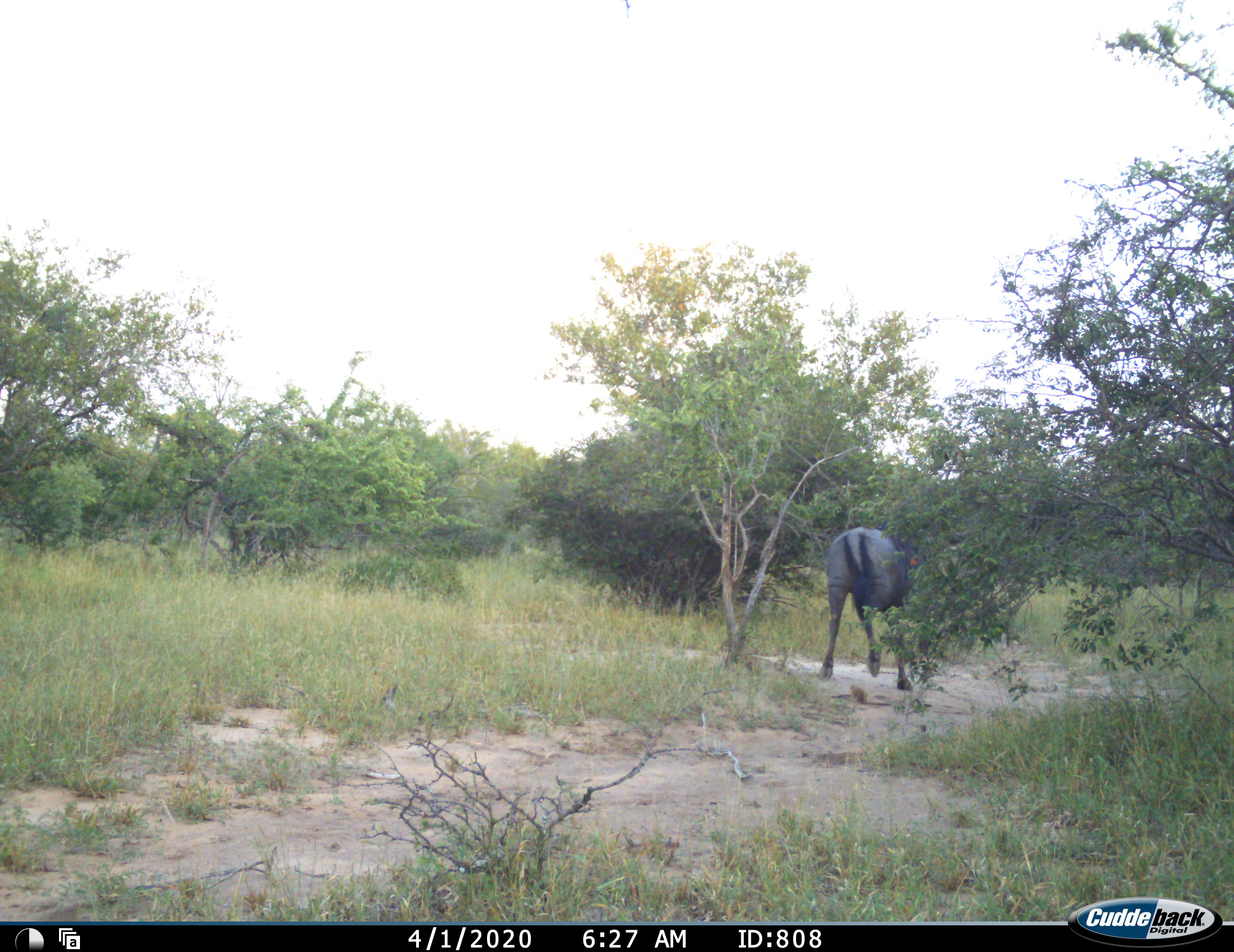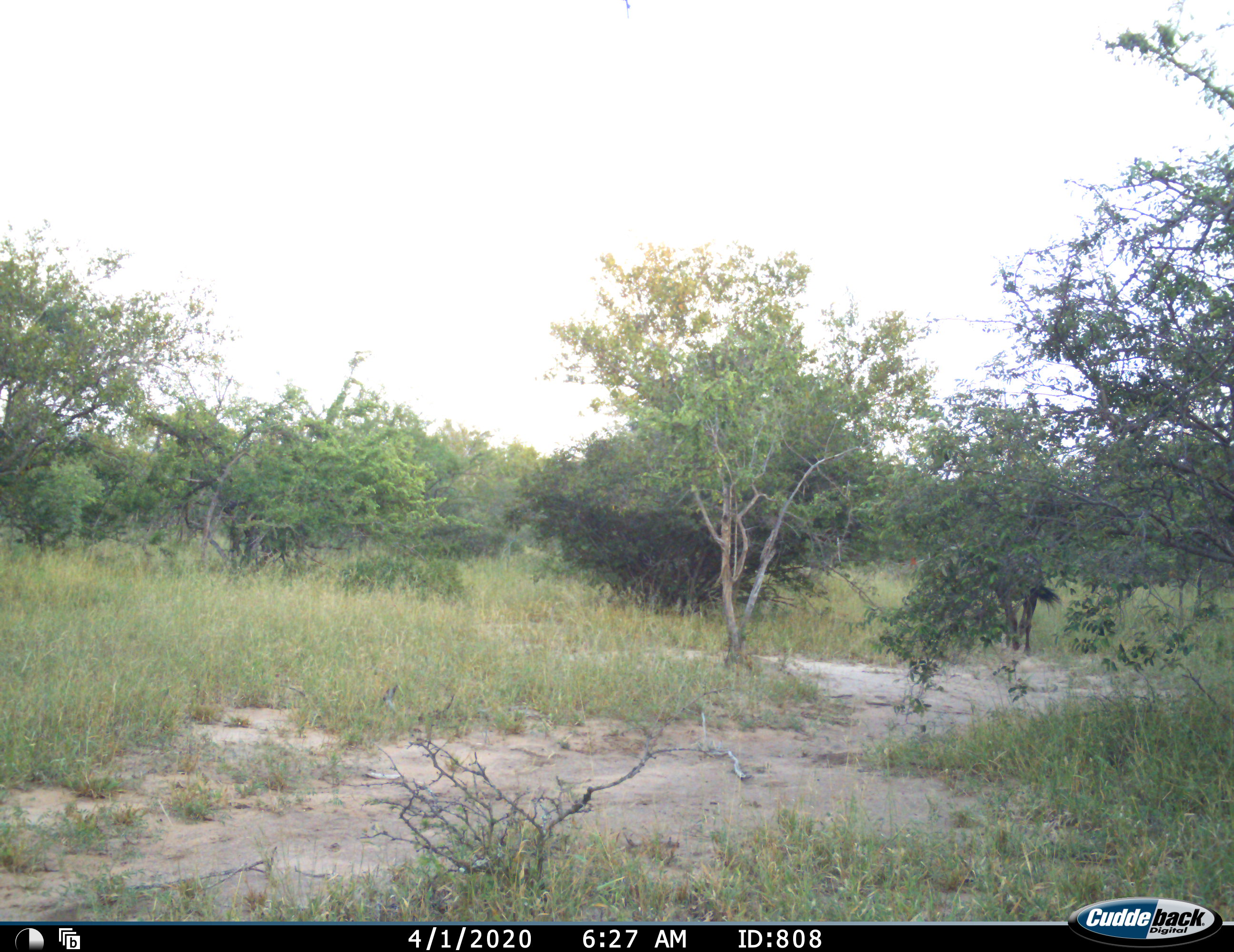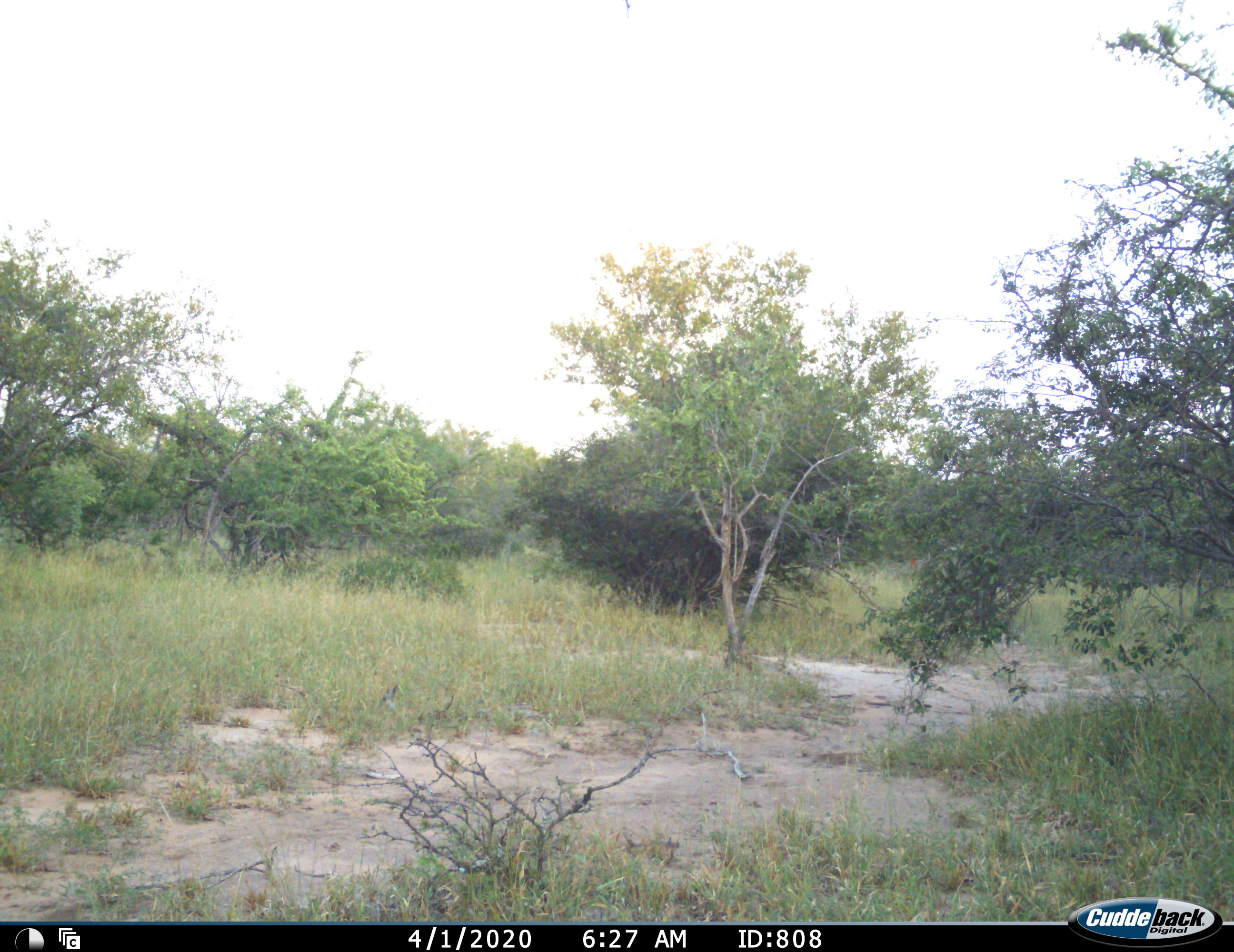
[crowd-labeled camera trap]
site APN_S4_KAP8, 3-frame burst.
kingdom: Animalia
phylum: Chordata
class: Mammalia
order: Artiodactyla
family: Bovidae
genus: Connochaetes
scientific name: Connochaetes taurinus taurinus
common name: blue wildebeest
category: wildebeestblue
Wildebeestblue (blue wildebeest) (Connochaetes taurinus taurinus), count 1. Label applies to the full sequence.